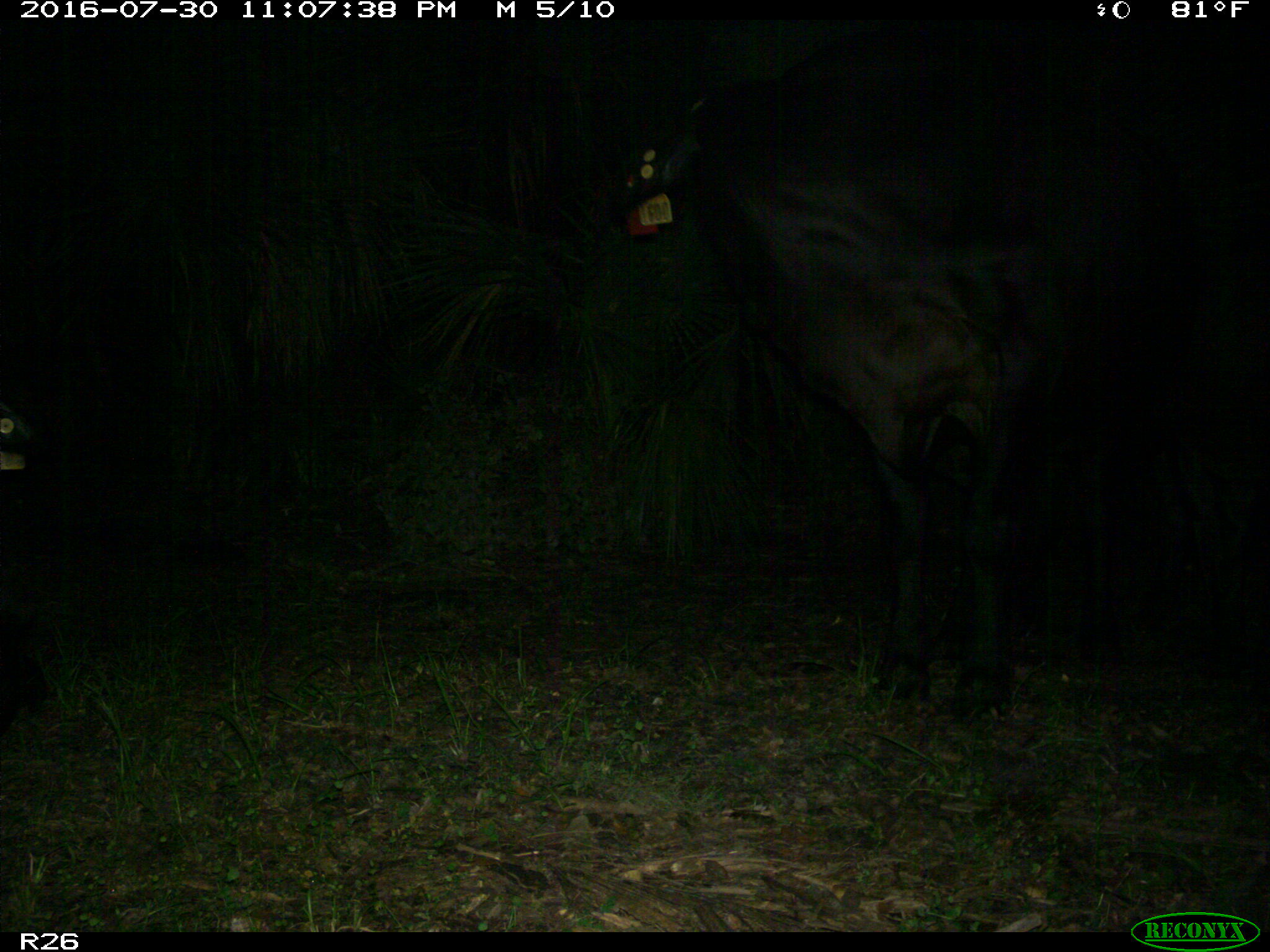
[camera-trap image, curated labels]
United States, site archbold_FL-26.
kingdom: Animalia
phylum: Chordata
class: Mammalia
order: Artiodactyla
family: Bovidae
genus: Bos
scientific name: Bos taurus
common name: domestic cow